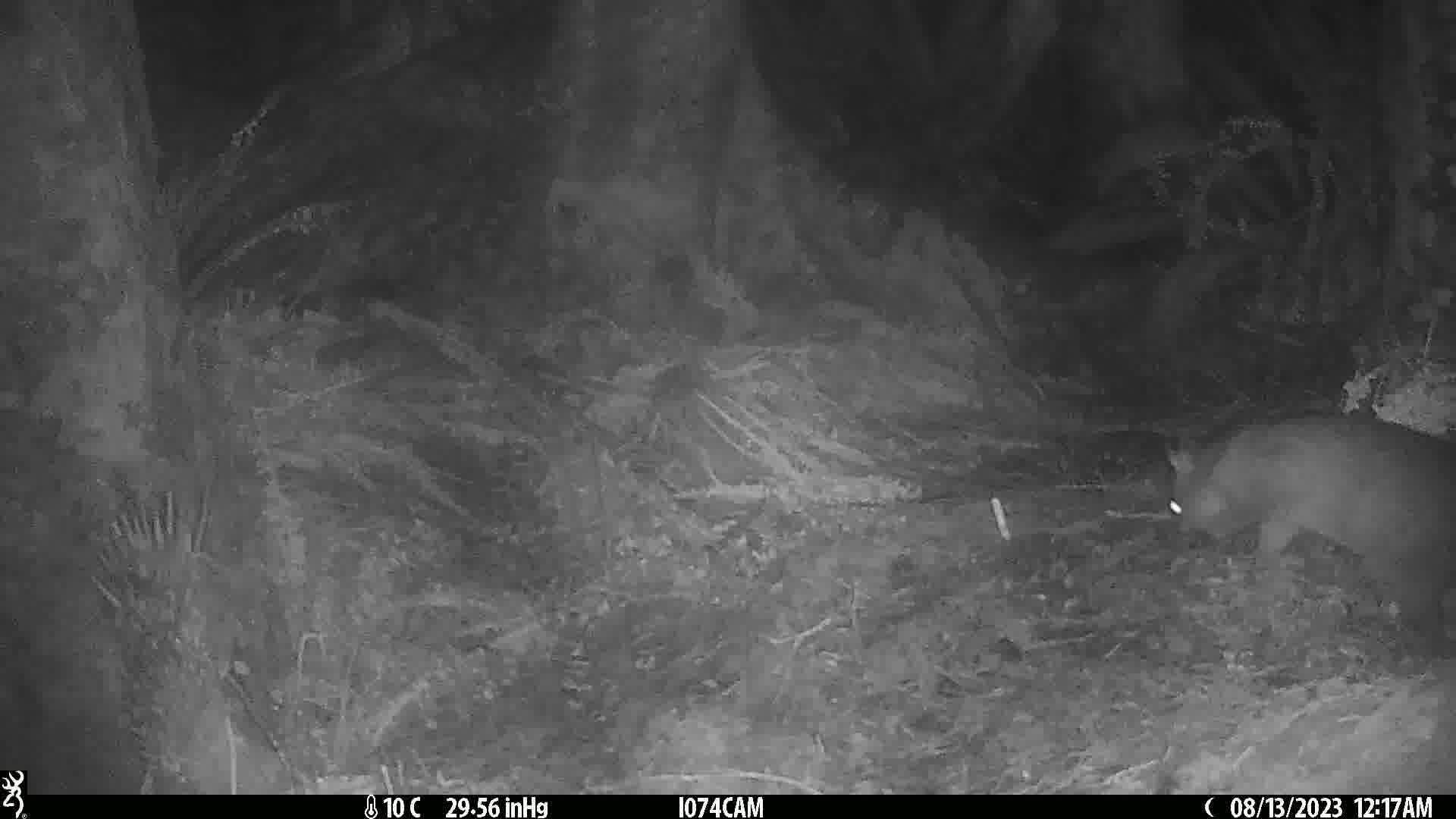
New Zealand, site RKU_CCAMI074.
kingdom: Animalia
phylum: Chordata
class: Mammalia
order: Diprotodontia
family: Phalangeridae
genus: Trichosurus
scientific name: Trichosurus vulpecula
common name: common brushtail possum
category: possum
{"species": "possum (common brushtail possum) (Trichosurus vulpecula)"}